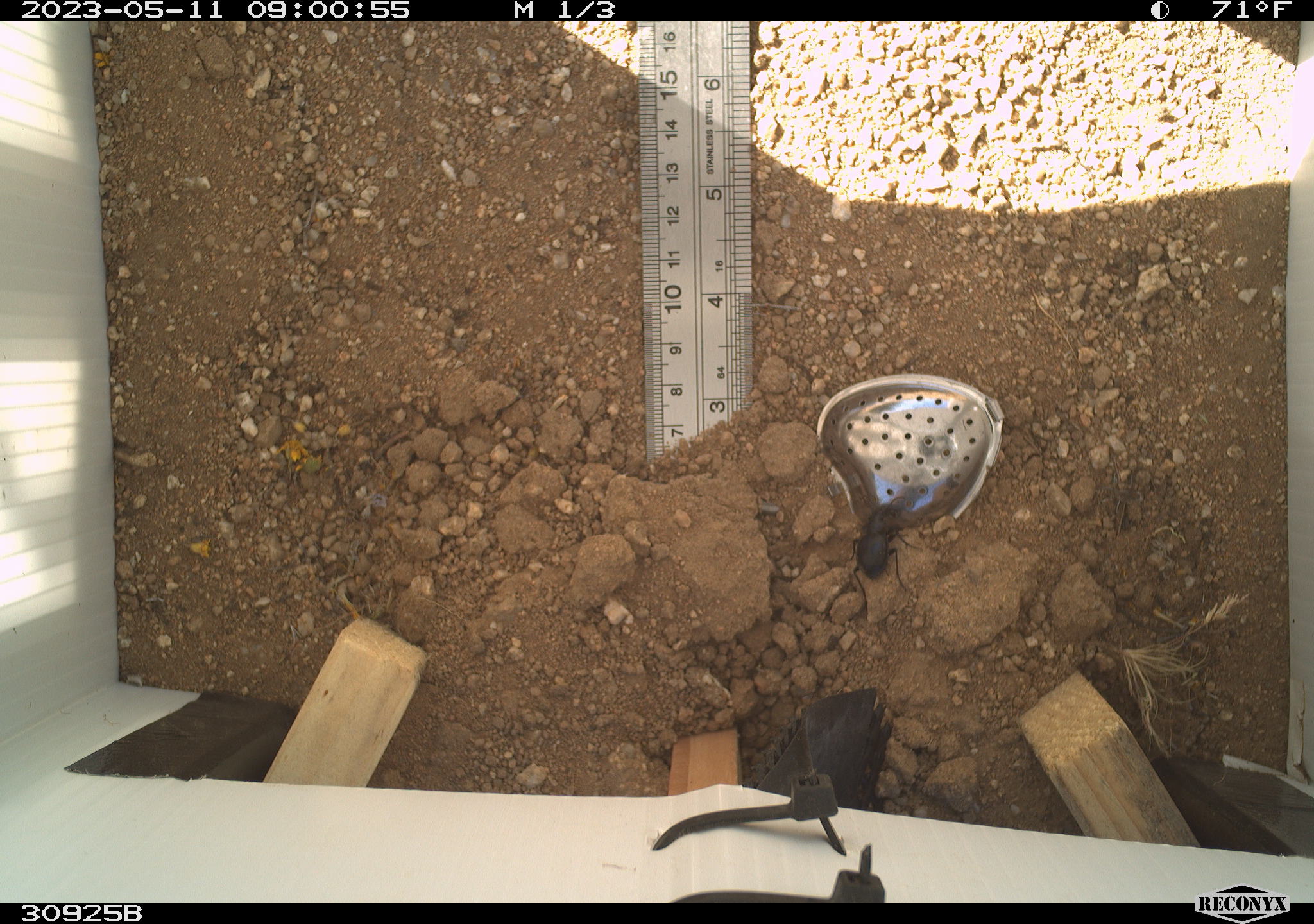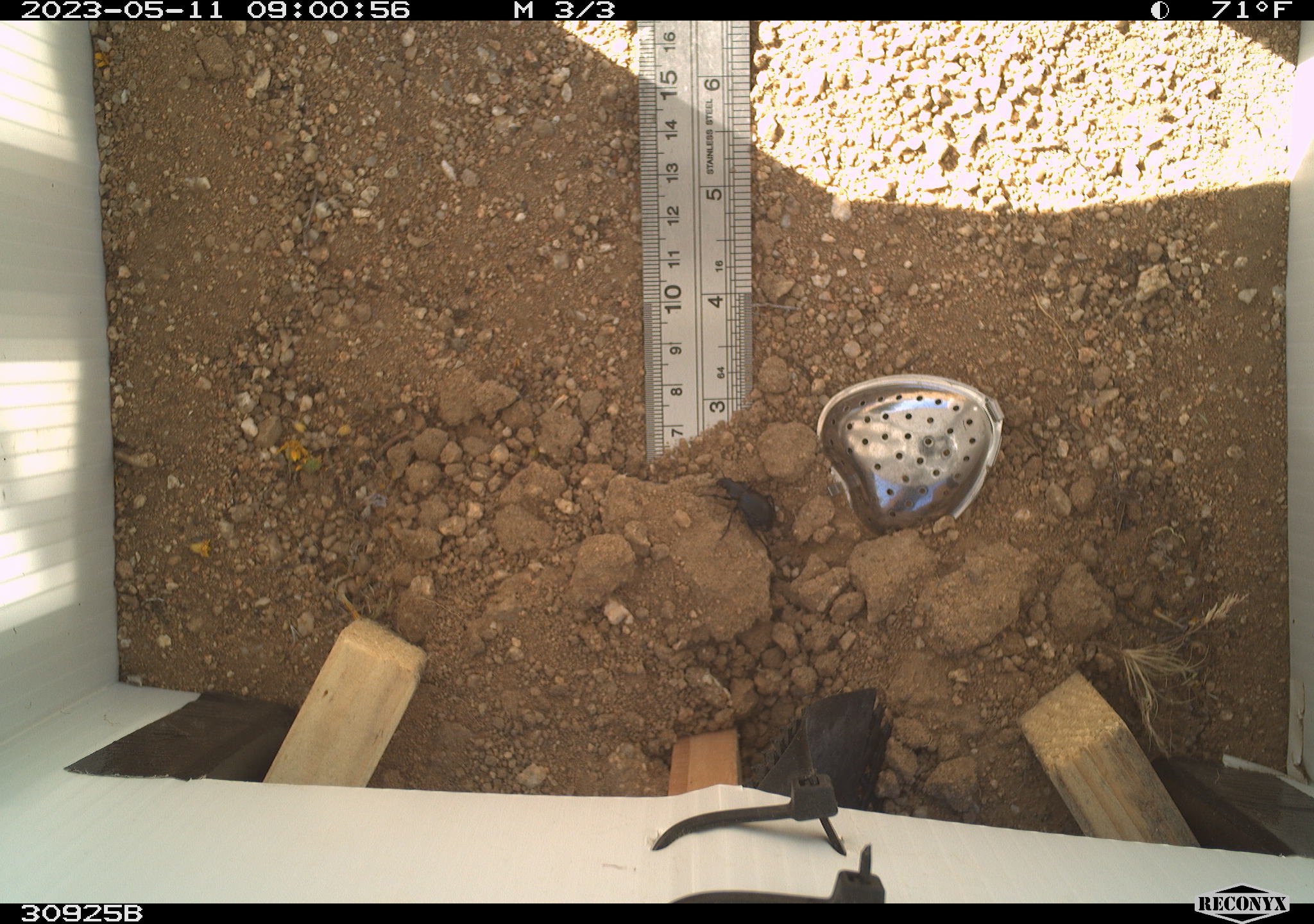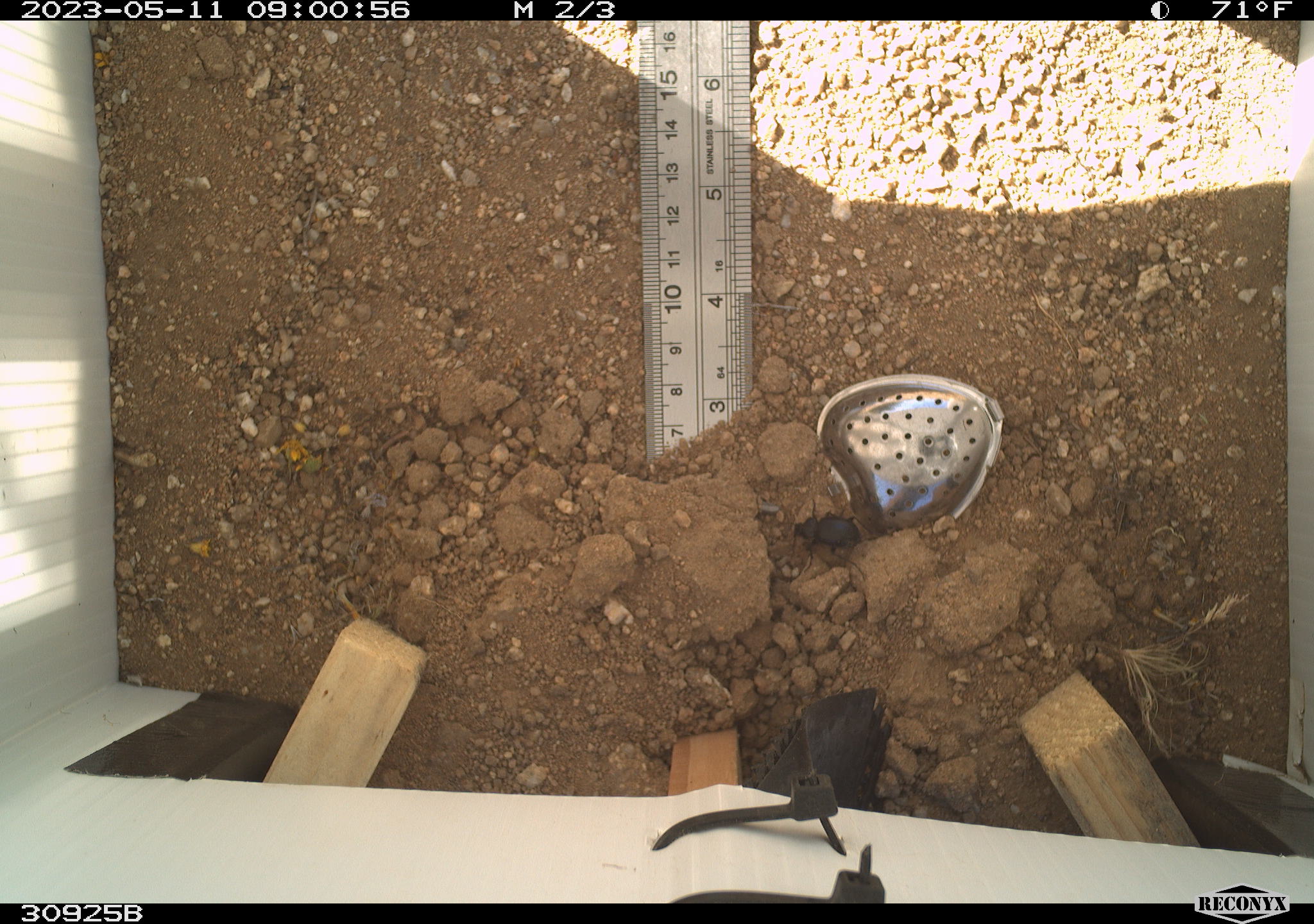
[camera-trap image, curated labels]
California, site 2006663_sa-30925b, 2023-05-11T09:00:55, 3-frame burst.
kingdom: Animalia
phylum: Arthropoda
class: Insecta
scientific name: Insecta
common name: insect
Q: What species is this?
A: Insect (Insecta).